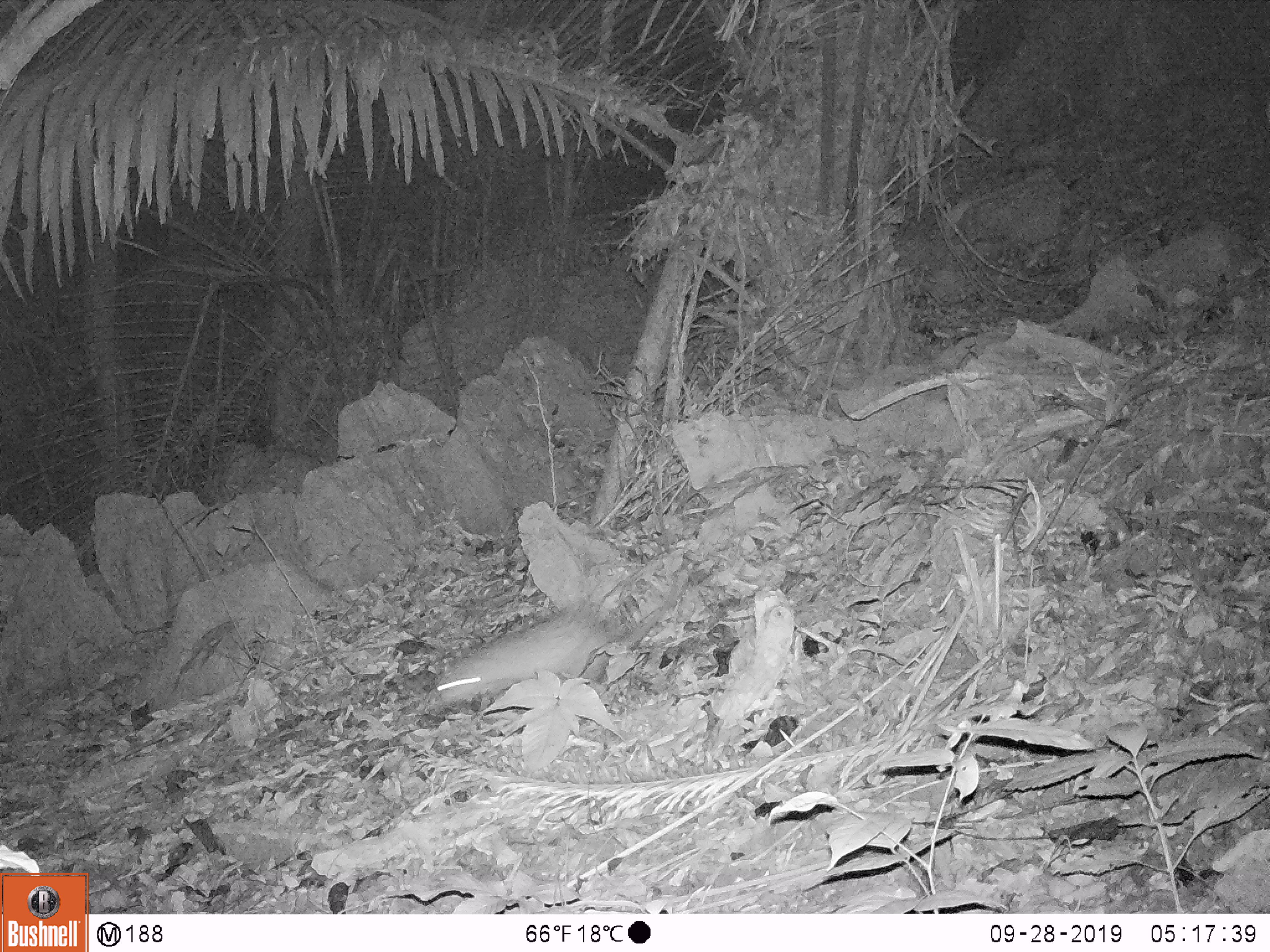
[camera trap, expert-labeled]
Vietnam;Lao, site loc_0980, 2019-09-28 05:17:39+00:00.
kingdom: Animalia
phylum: Chordata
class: Mammalia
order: Rodentia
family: Hystricidae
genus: Atherurus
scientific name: Atherurus macrourus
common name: asiatic brush-tailed porcupine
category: asiatic brush tailed porcupine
Asiatic brush tailed porcupine (asiatic brush-tailed porcupine) (Atherurus macrourus). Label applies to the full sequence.